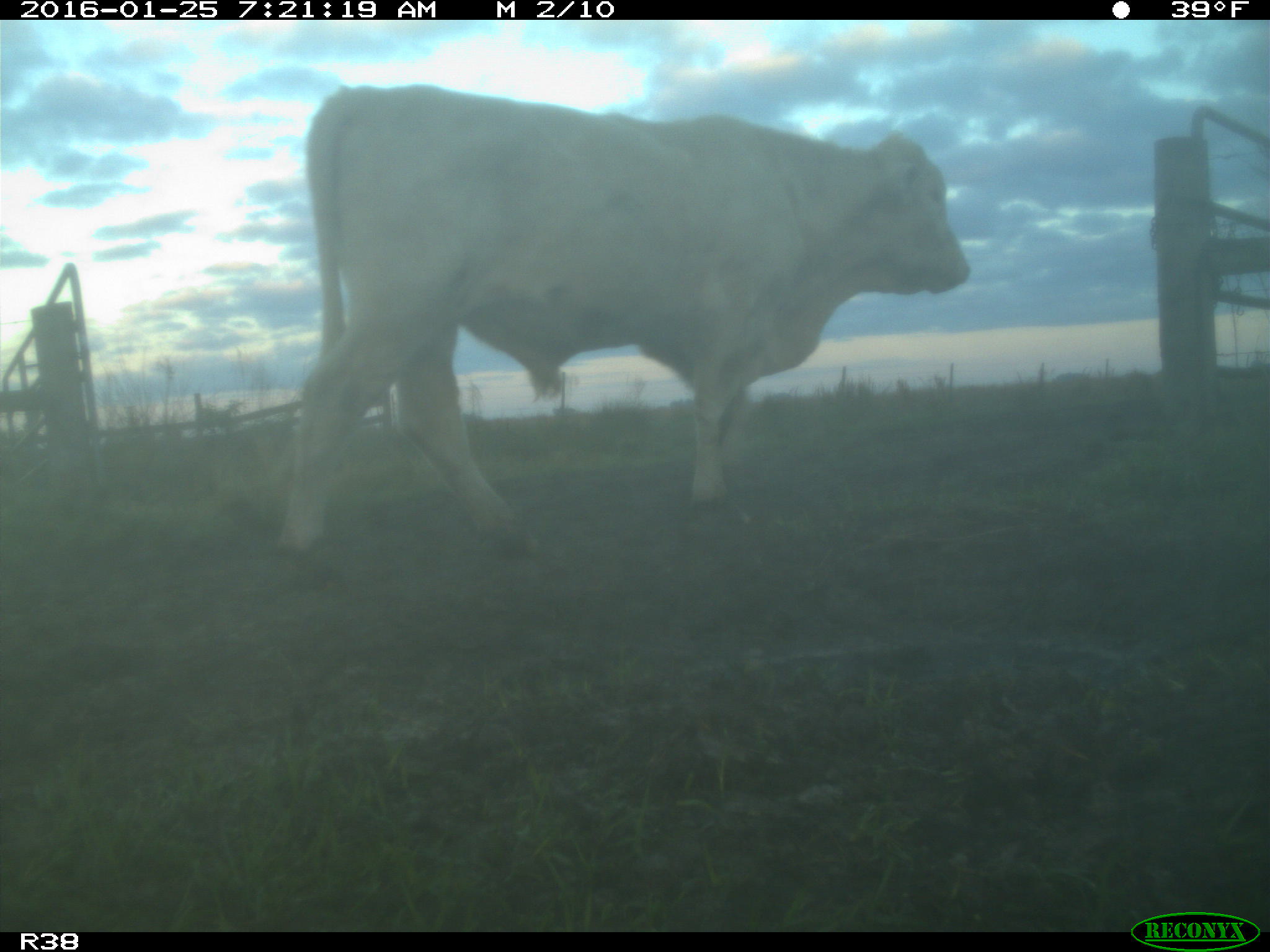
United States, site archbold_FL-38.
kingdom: Animalia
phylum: Chordata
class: Mammalia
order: Artiodactyla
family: Bovidae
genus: Bos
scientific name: Bos taurus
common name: domestic cow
Bos taurus (domestic cow).